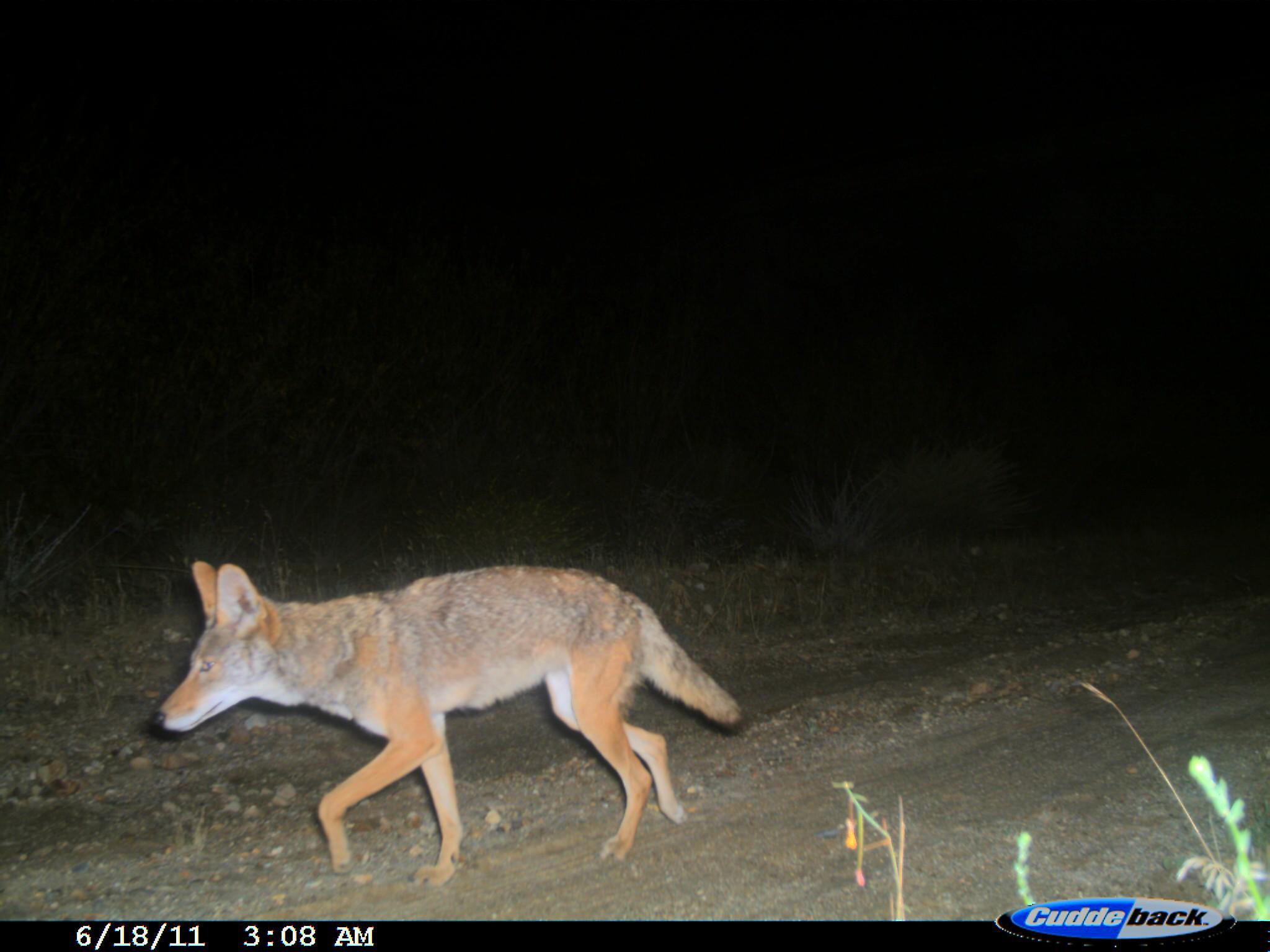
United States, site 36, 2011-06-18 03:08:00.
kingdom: Animalia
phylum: Chordata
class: Mammalia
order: Carnivora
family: Canidae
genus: Canis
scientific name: Canis latrans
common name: coyote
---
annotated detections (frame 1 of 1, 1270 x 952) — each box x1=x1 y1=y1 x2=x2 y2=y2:
coyote: x1=150 y1=559 x2=745 y2=890